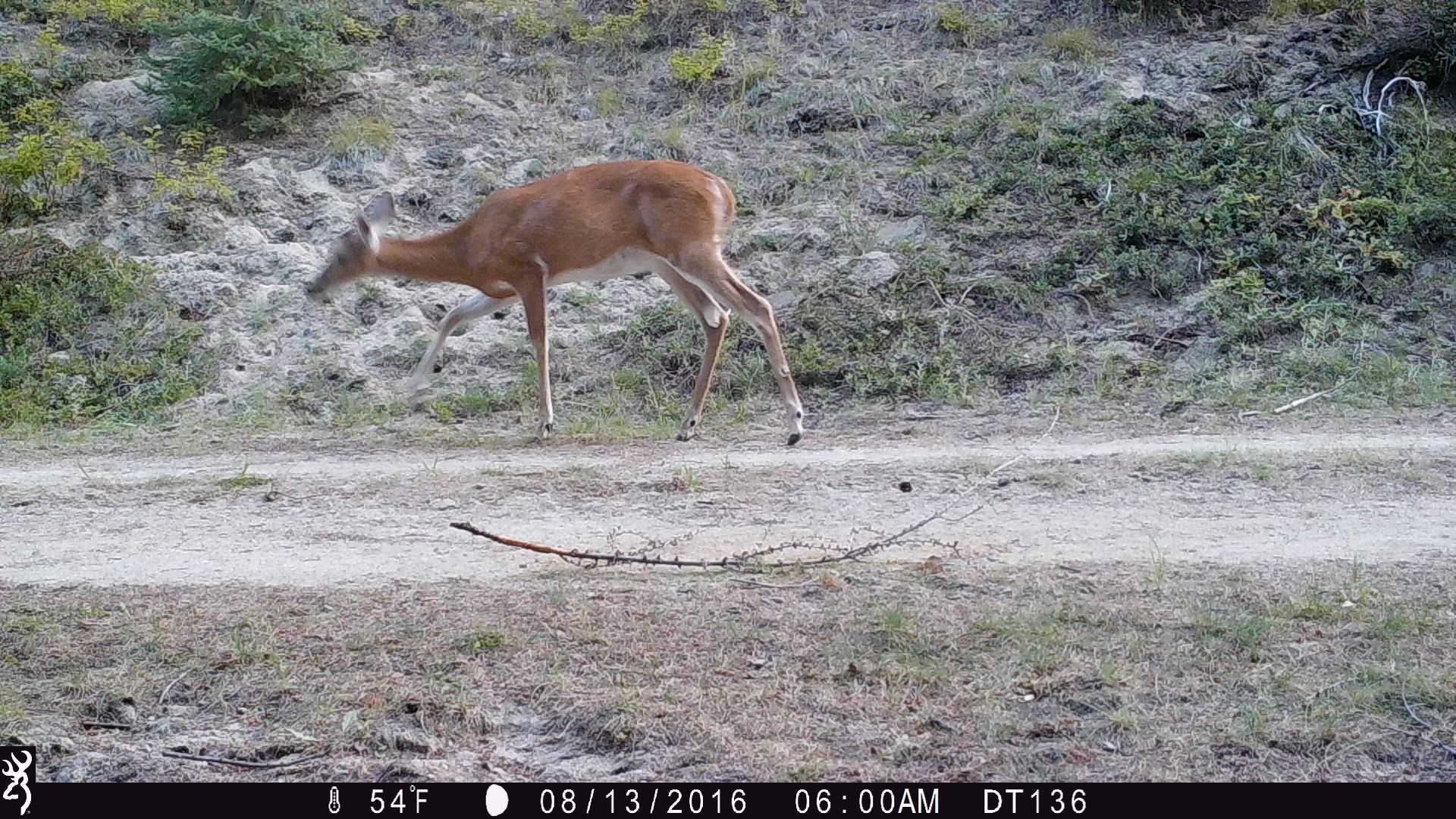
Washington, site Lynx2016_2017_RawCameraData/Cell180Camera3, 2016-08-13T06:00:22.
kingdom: Animalia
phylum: Chordata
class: Mammalia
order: Artiodactyla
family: Cervidae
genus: Odocoileus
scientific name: Odocoileus virginianus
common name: white-tailed deer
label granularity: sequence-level